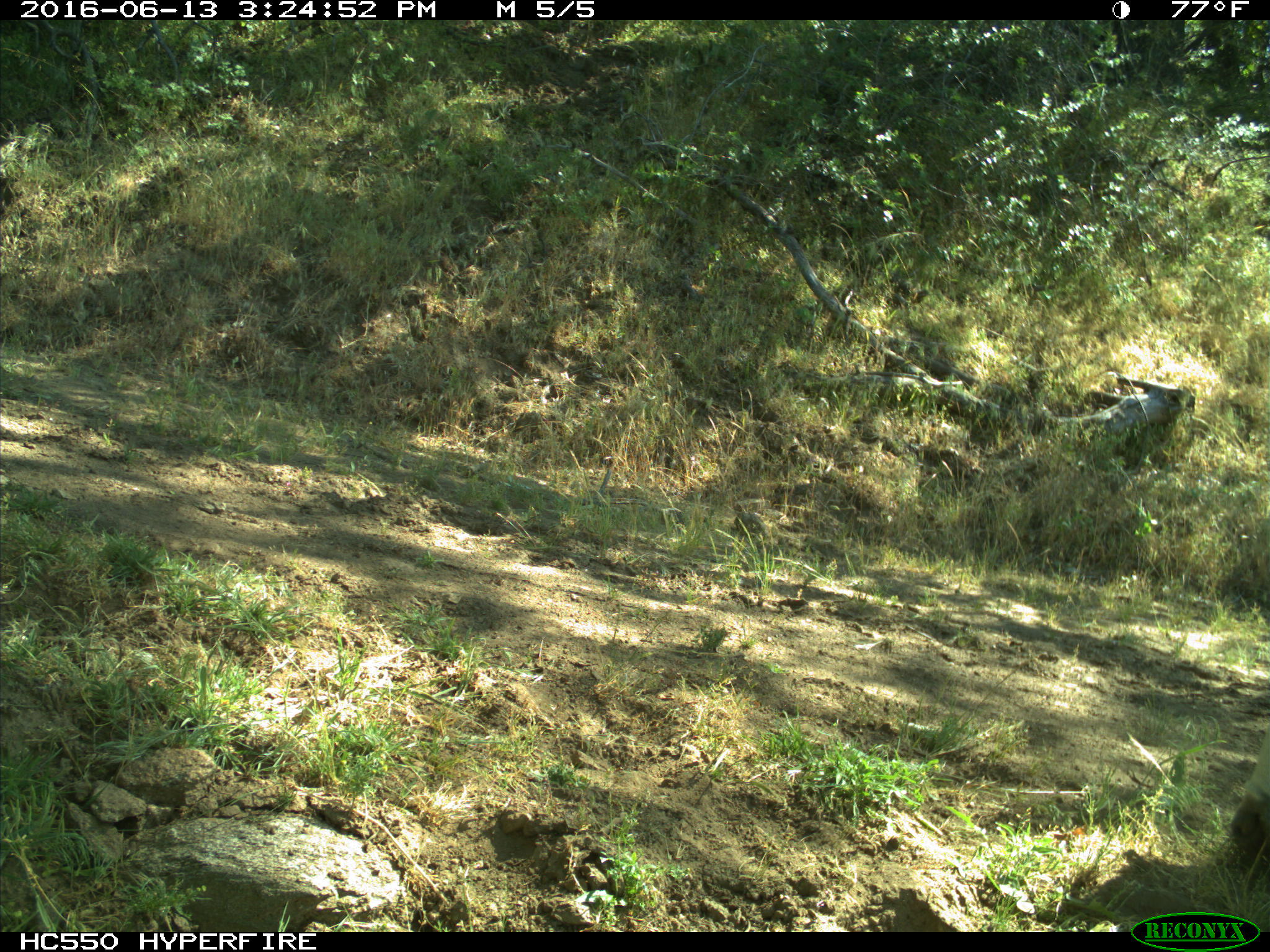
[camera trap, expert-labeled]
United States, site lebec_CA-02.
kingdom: Animalia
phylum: Chordata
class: Mammalia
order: Artiodactyla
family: Bovidae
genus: Bos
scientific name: Bos taurus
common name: domestic cow